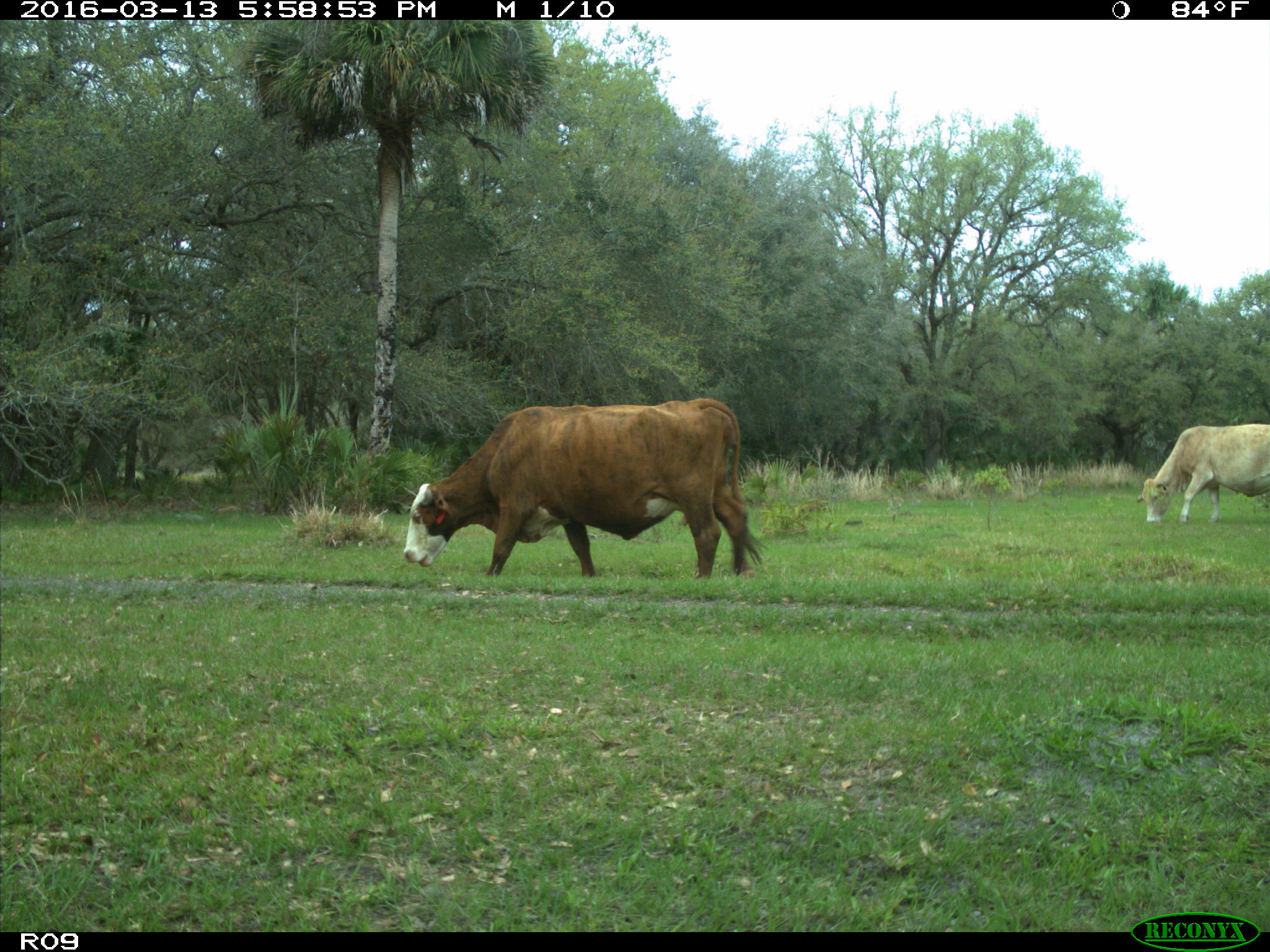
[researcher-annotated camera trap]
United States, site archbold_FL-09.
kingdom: Animalia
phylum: Chordata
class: Mammalia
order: Artiodactyla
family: Bovidae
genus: Bos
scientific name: Bos taurus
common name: domestic cow